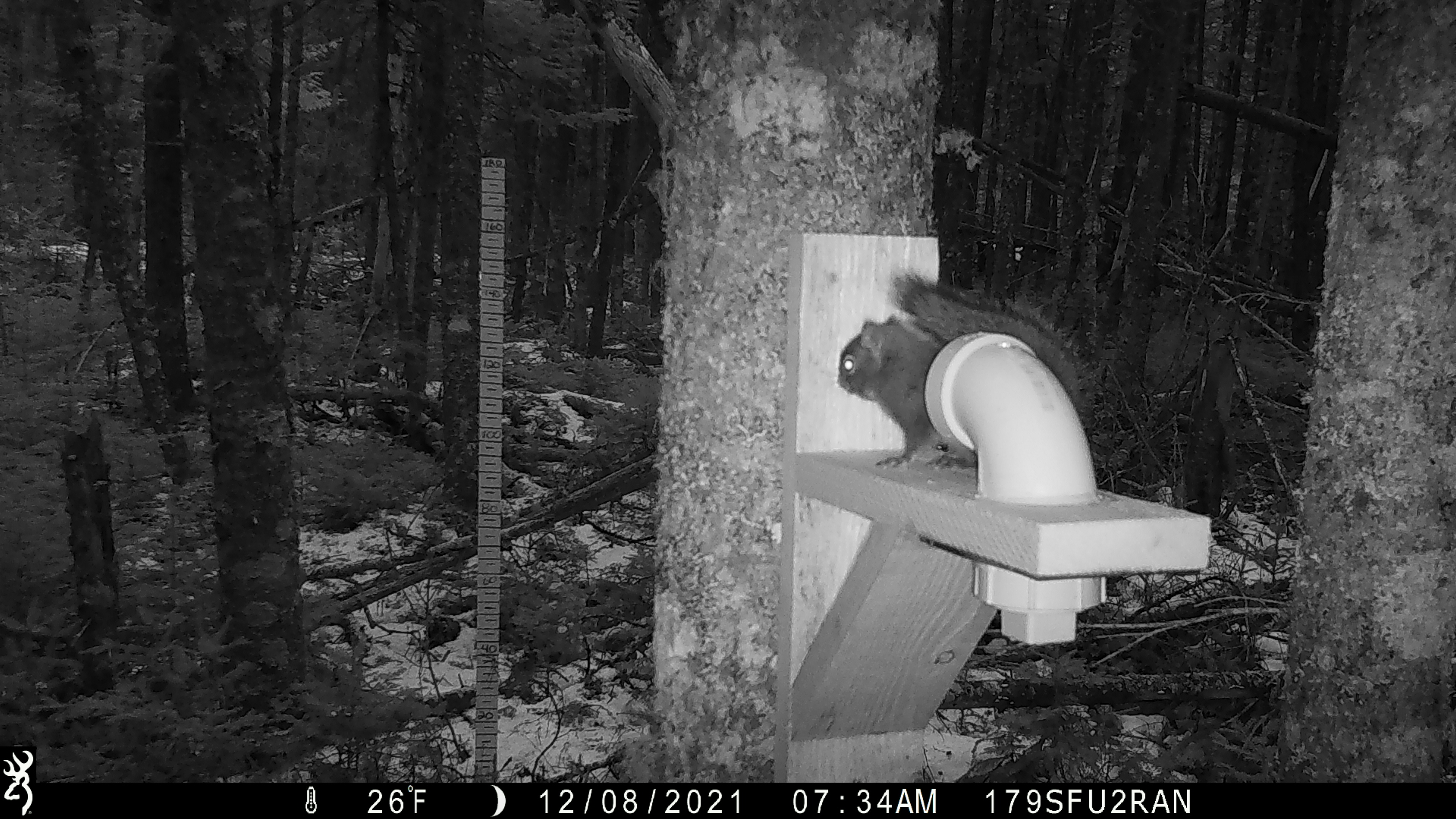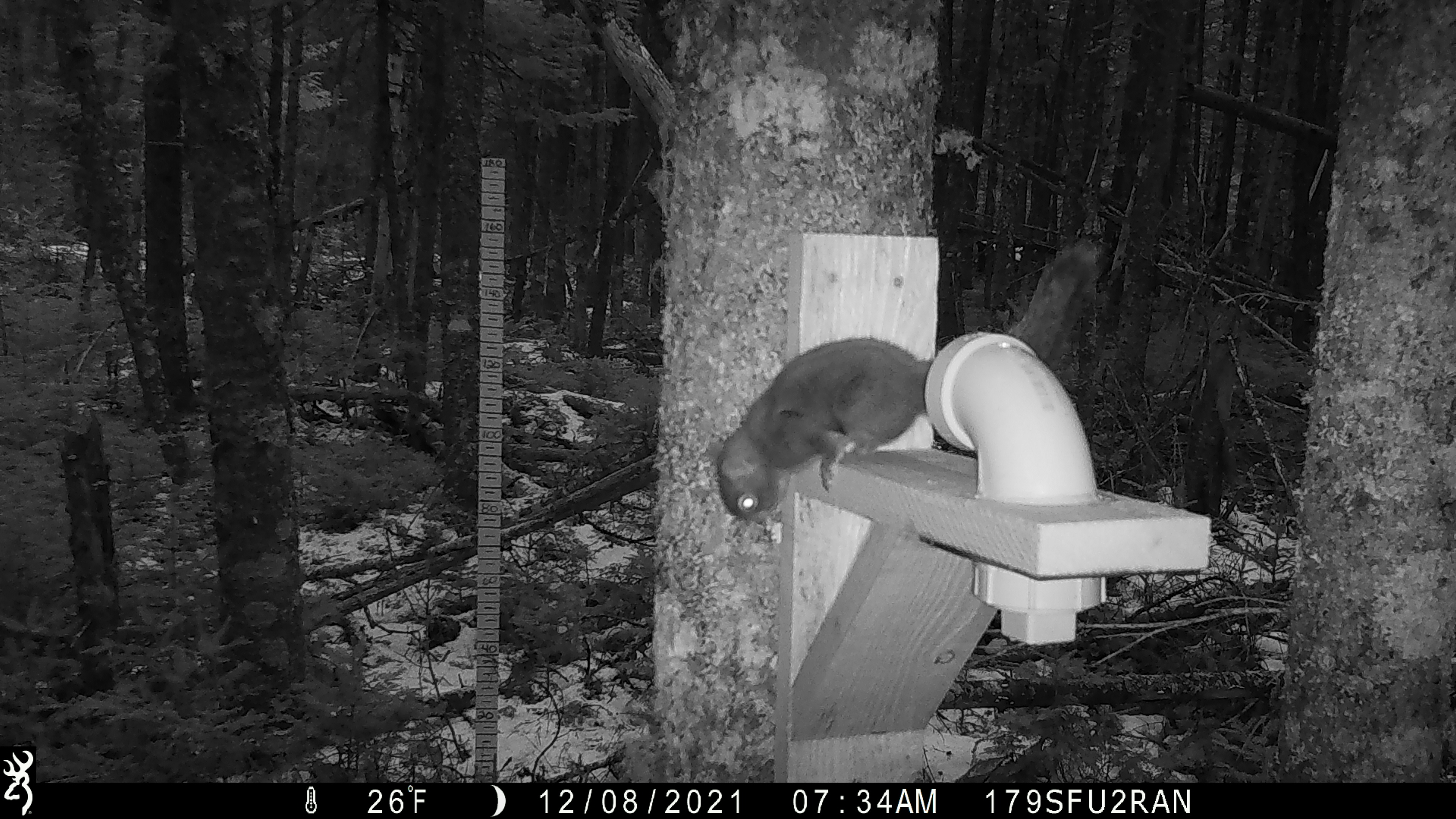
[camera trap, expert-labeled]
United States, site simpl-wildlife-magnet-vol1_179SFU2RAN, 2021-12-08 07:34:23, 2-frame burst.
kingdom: Animalia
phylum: Chordata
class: Mammalia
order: Rodentia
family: Sciuridae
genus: Tamiasciurus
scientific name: Tamiasciurus hudsonicus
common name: red squirrel